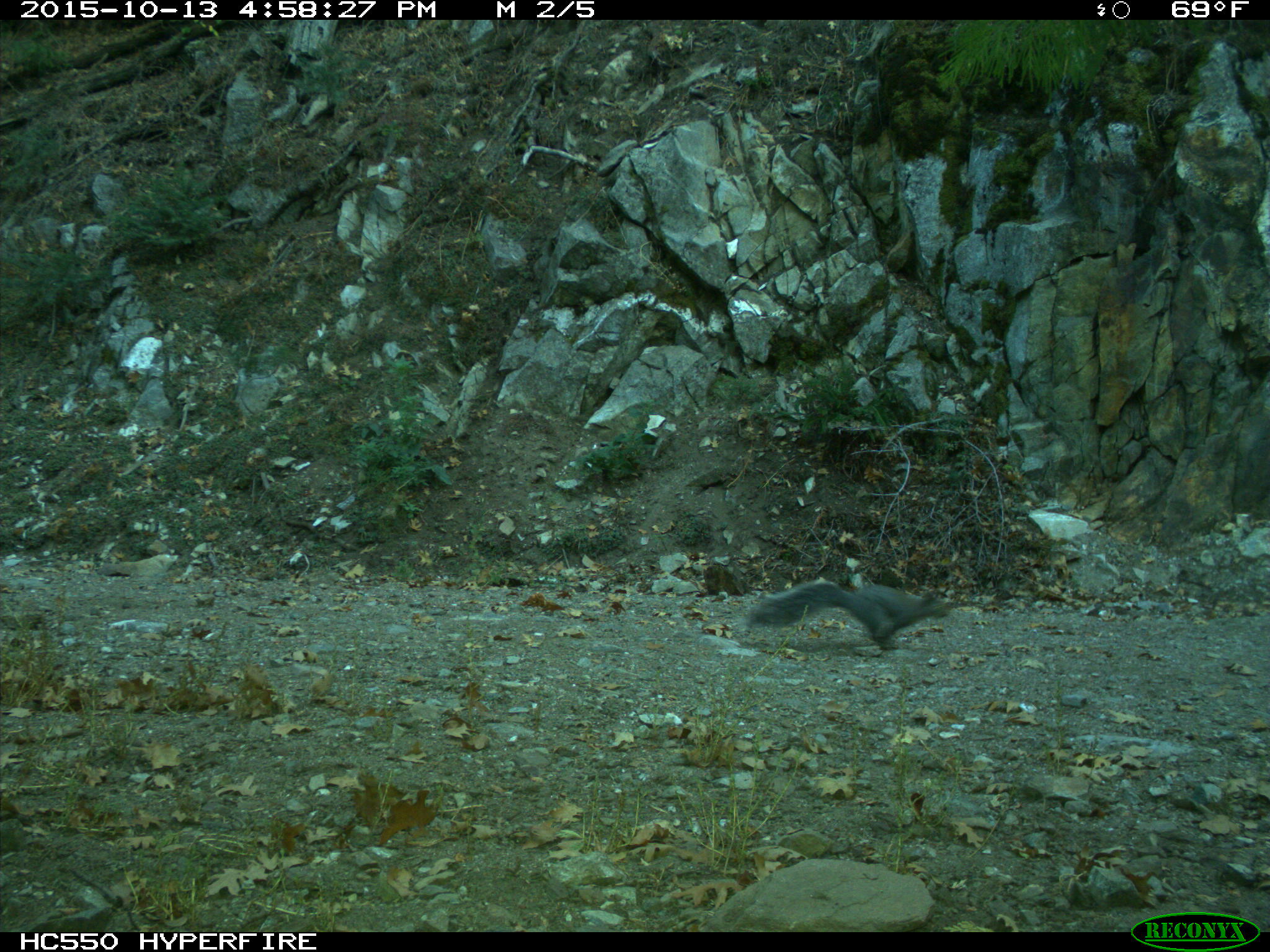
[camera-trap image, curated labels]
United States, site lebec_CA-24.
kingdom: Animalia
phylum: Chordata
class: Mammalia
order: Rodentia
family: Sciuridae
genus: Sciurus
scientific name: Sciurus carolinensis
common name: eastern gray squirrel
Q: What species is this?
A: Sciurus carolinensis (eastern gray squirrel).